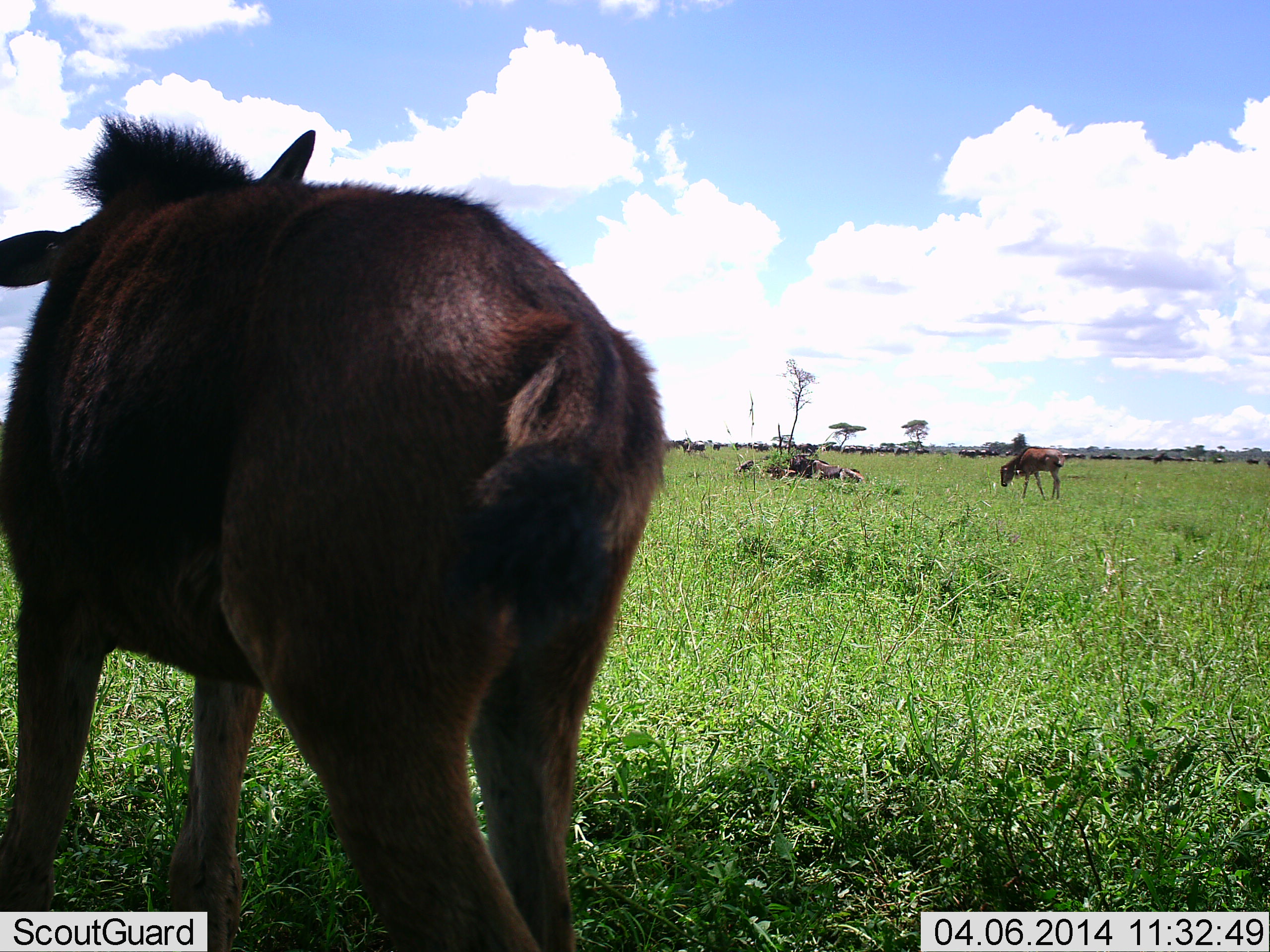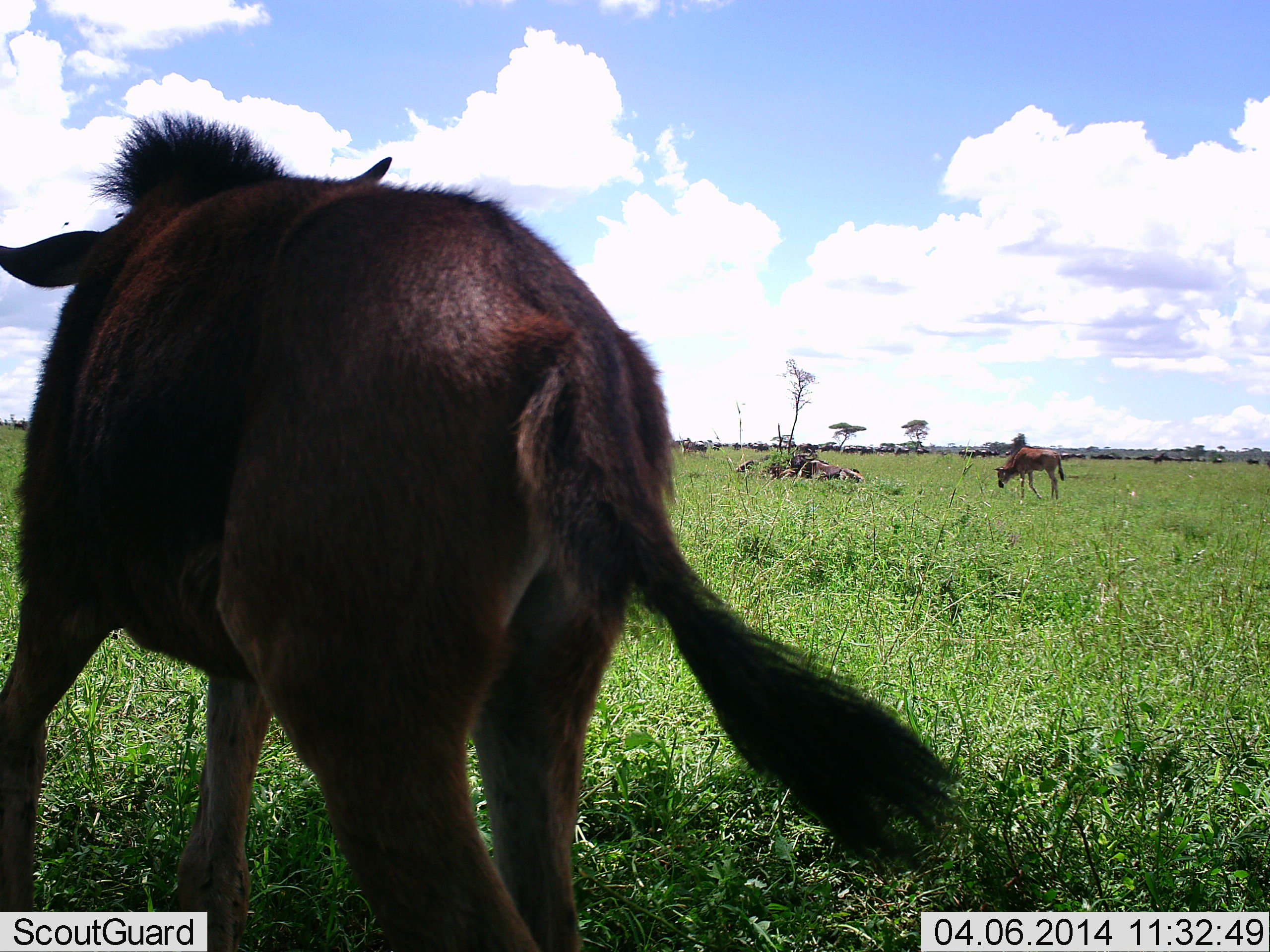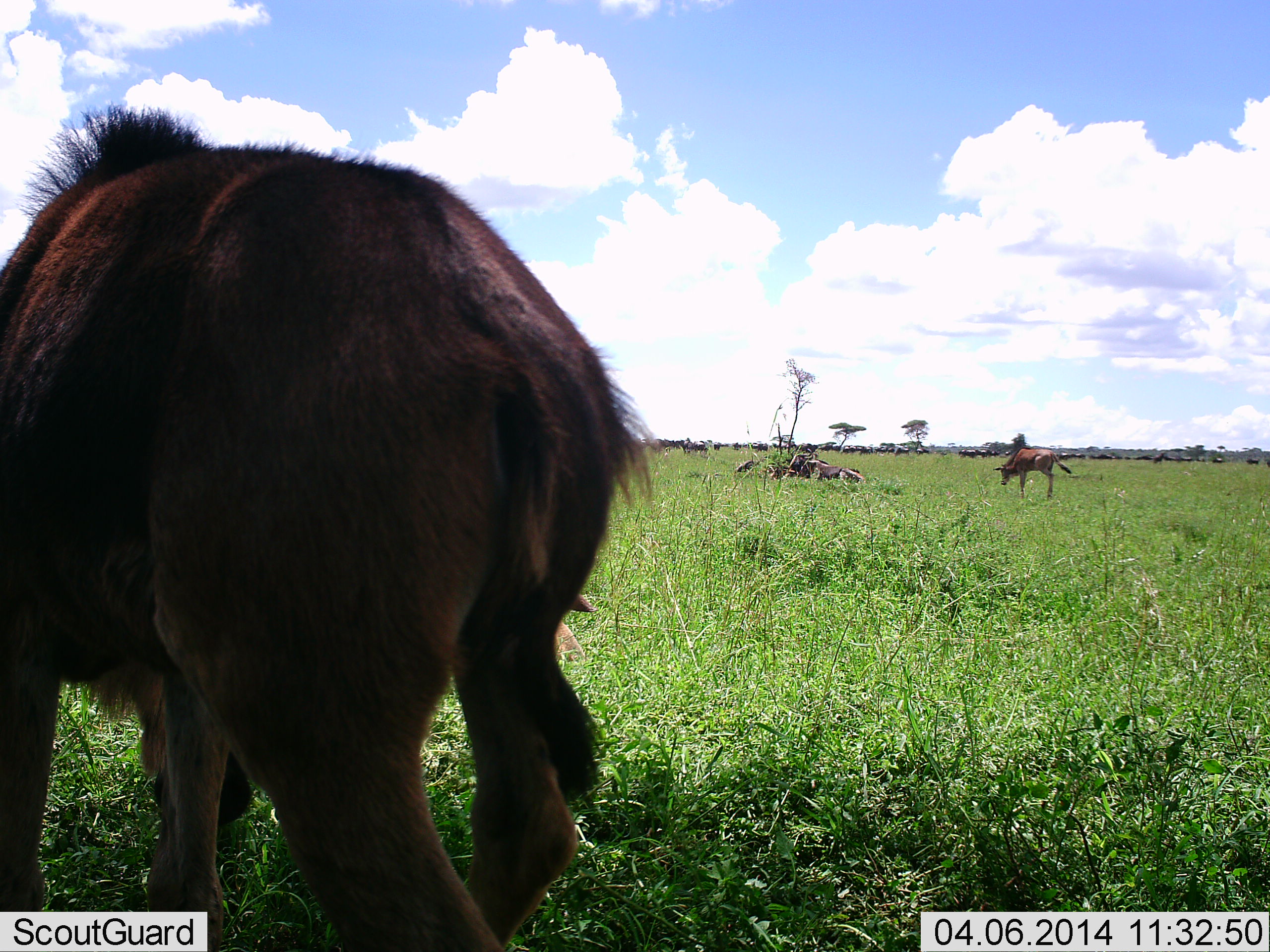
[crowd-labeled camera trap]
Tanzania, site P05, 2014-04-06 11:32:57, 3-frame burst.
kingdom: Animalia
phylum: Chordata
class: Mammalia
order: Artiodactyla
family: Bovidae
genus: Connochaetes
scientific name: Connochaetes taurinus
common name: blue wildebeest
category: wildebeest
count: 11-50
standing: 70%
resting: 40%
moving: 20%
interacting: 0%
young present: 70%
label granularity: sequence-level